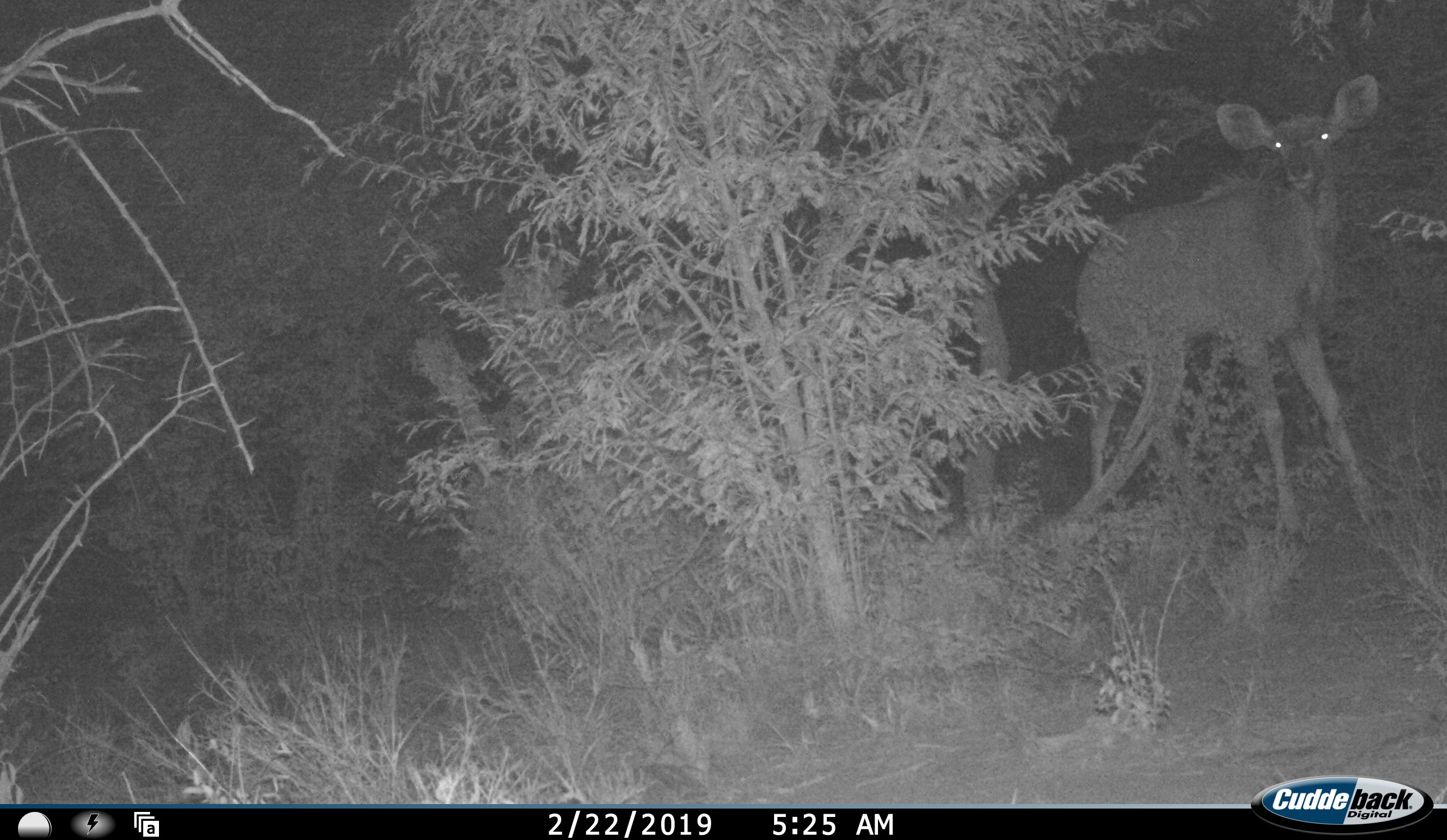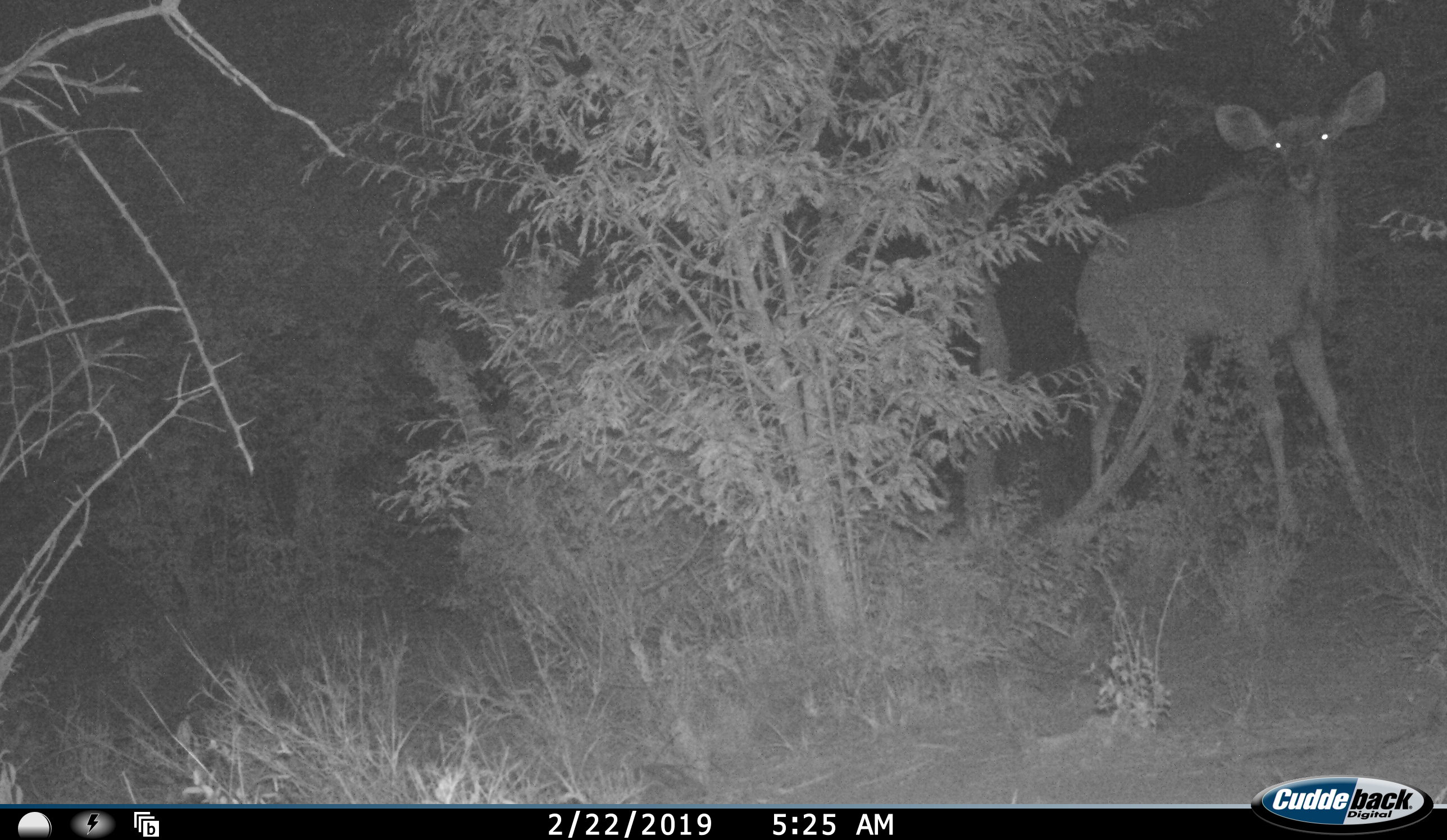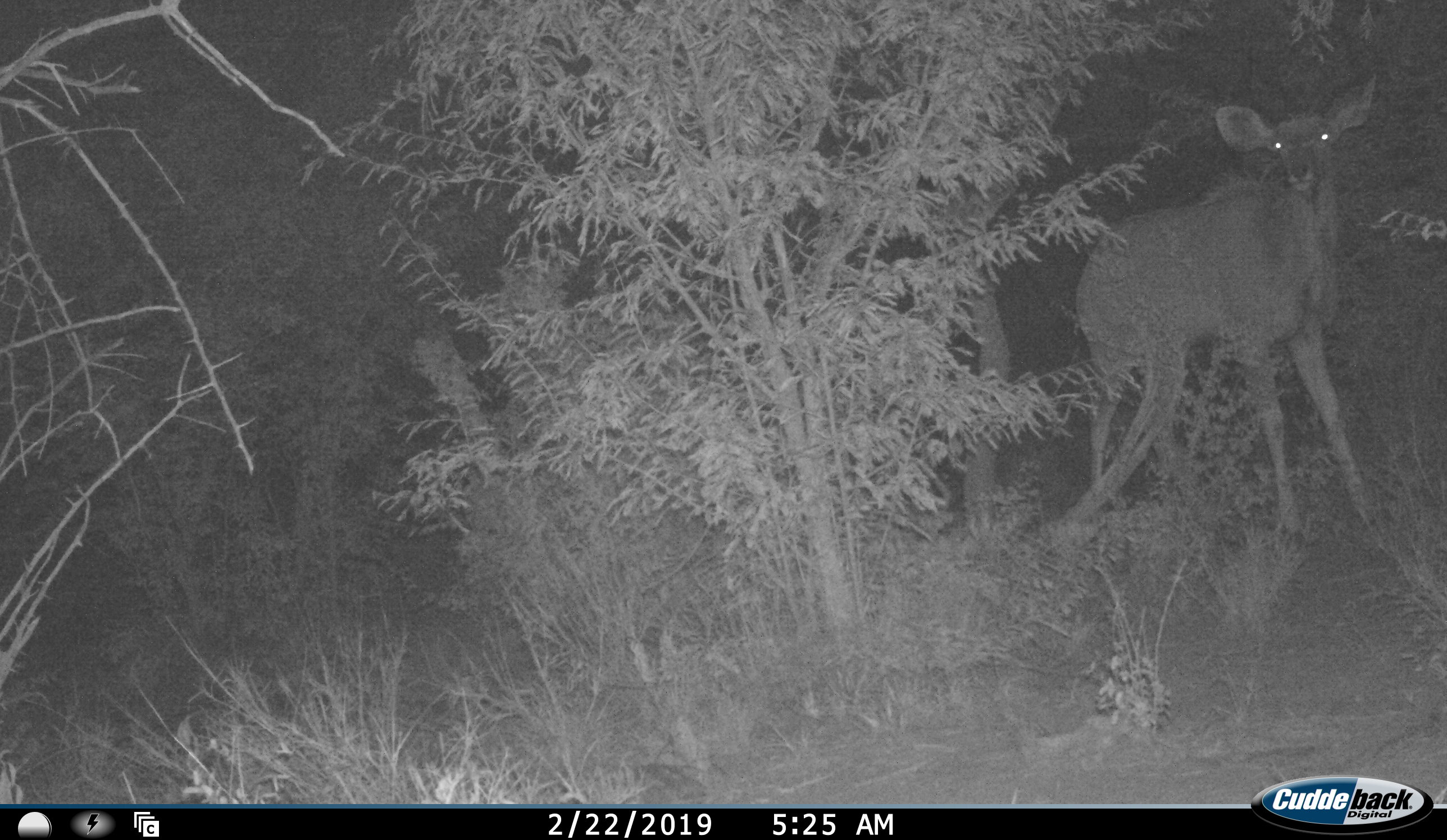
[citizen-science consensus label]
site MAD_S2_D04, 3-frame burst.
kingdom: Animalia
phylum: Chordata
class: Mammalia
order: Artiodactyla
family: Bovidae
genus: Tragelaphus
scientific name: Tragelaphus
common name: kudu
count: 1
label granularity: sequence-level